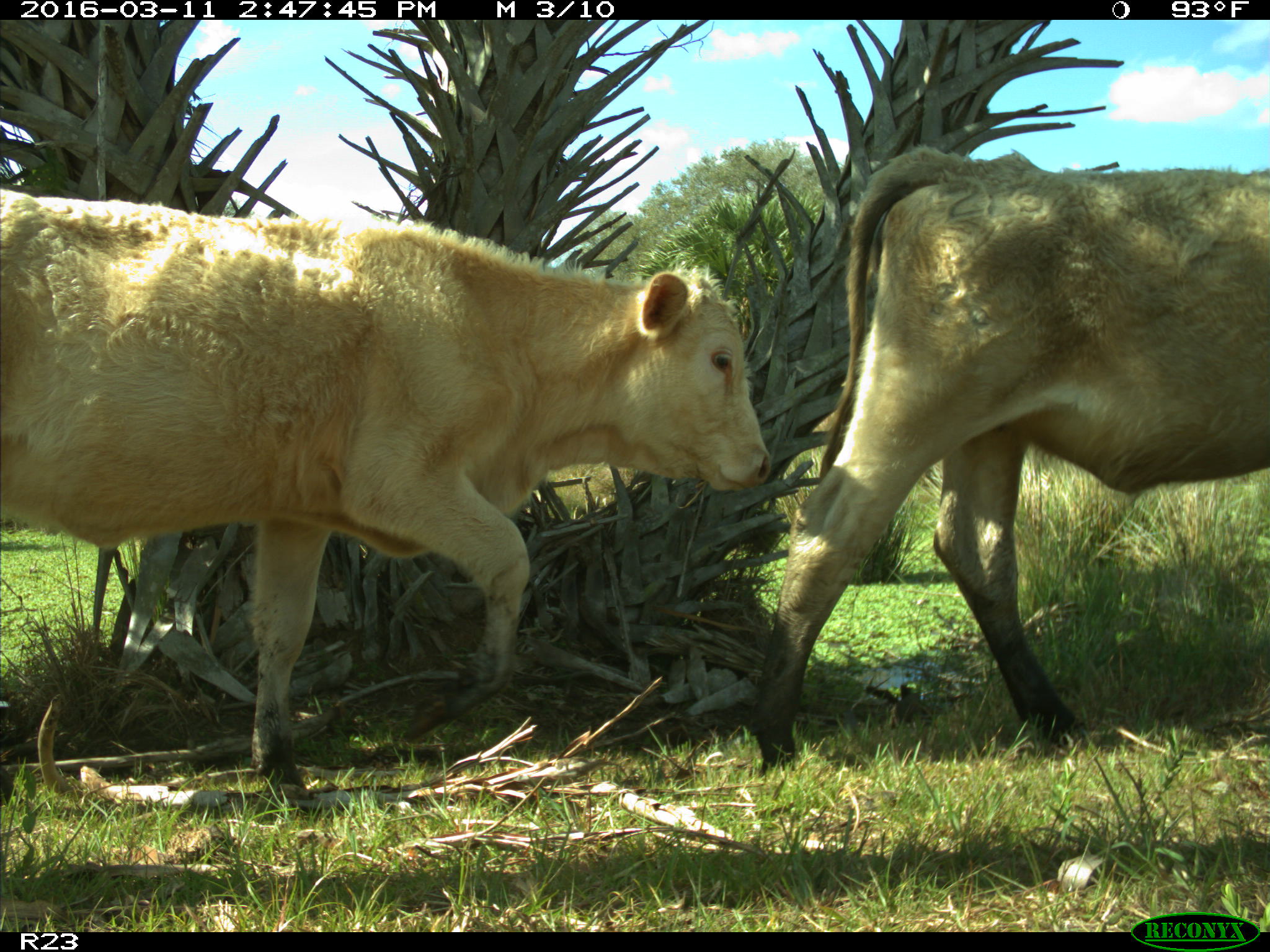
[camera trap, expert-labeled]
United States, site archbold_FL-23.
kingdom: Animalia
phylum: Chordata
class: Mammalia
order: Artiodactyla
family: Bovidae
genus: Bos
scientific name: Bos taurus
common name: domestic cow